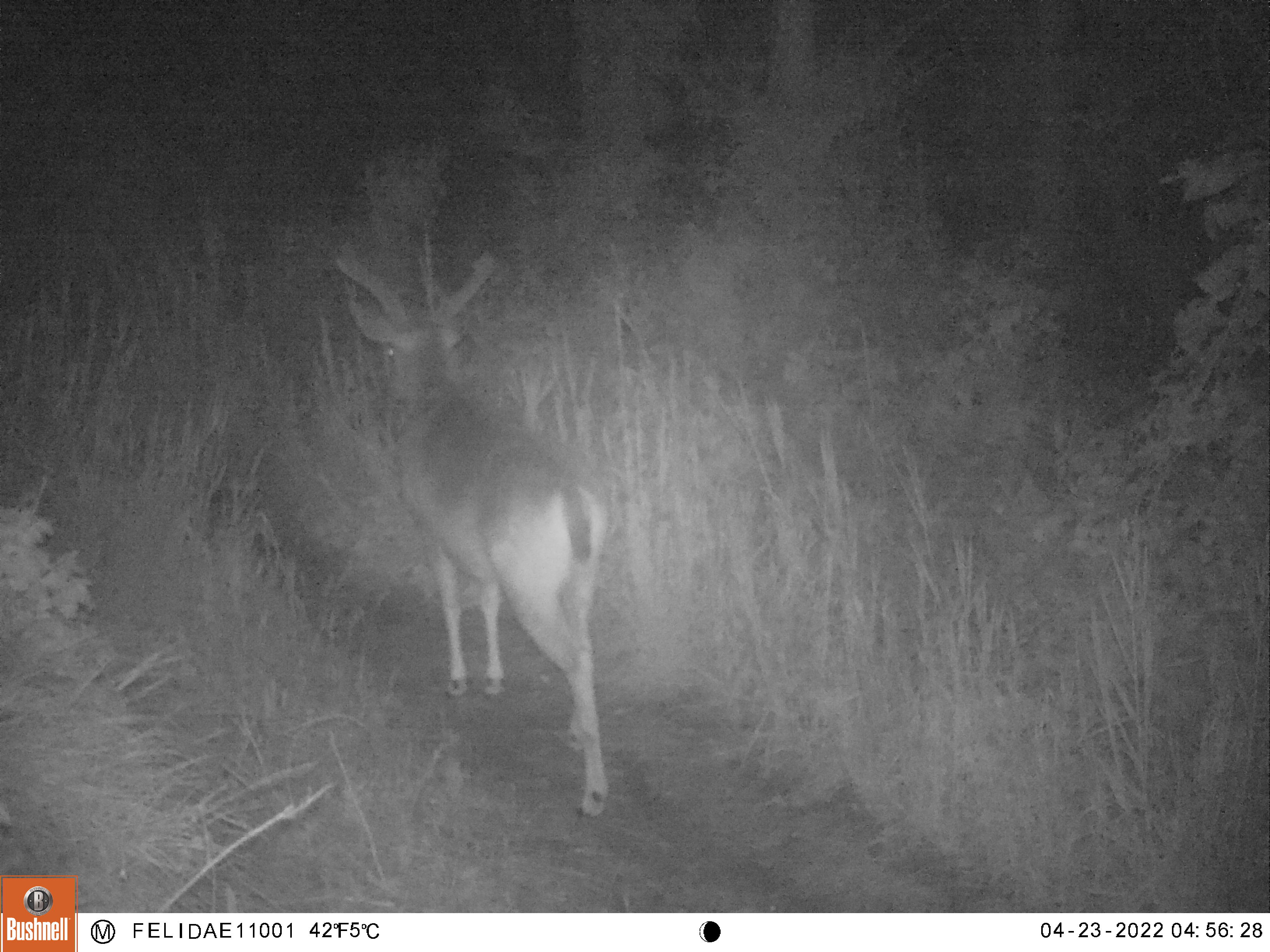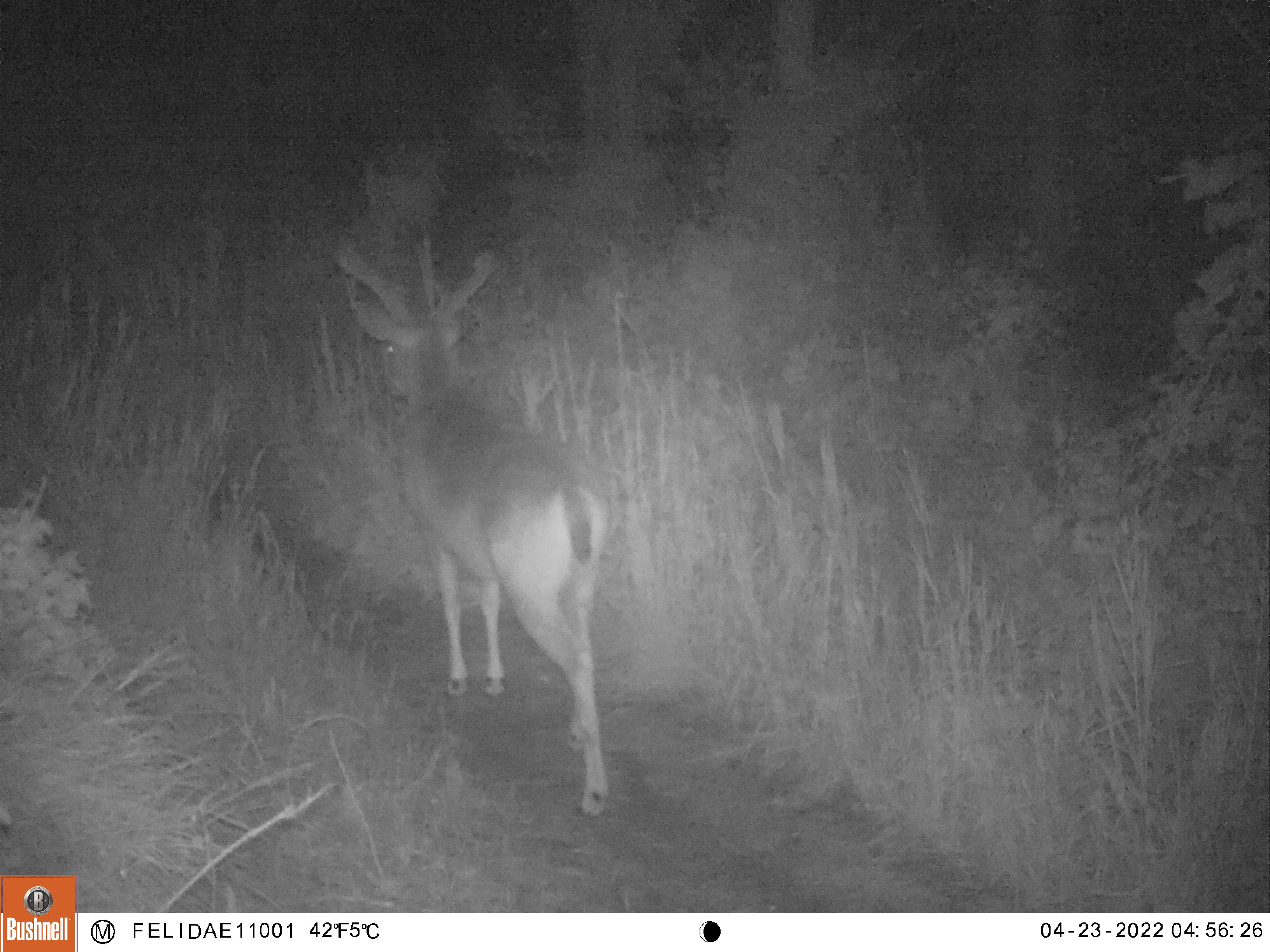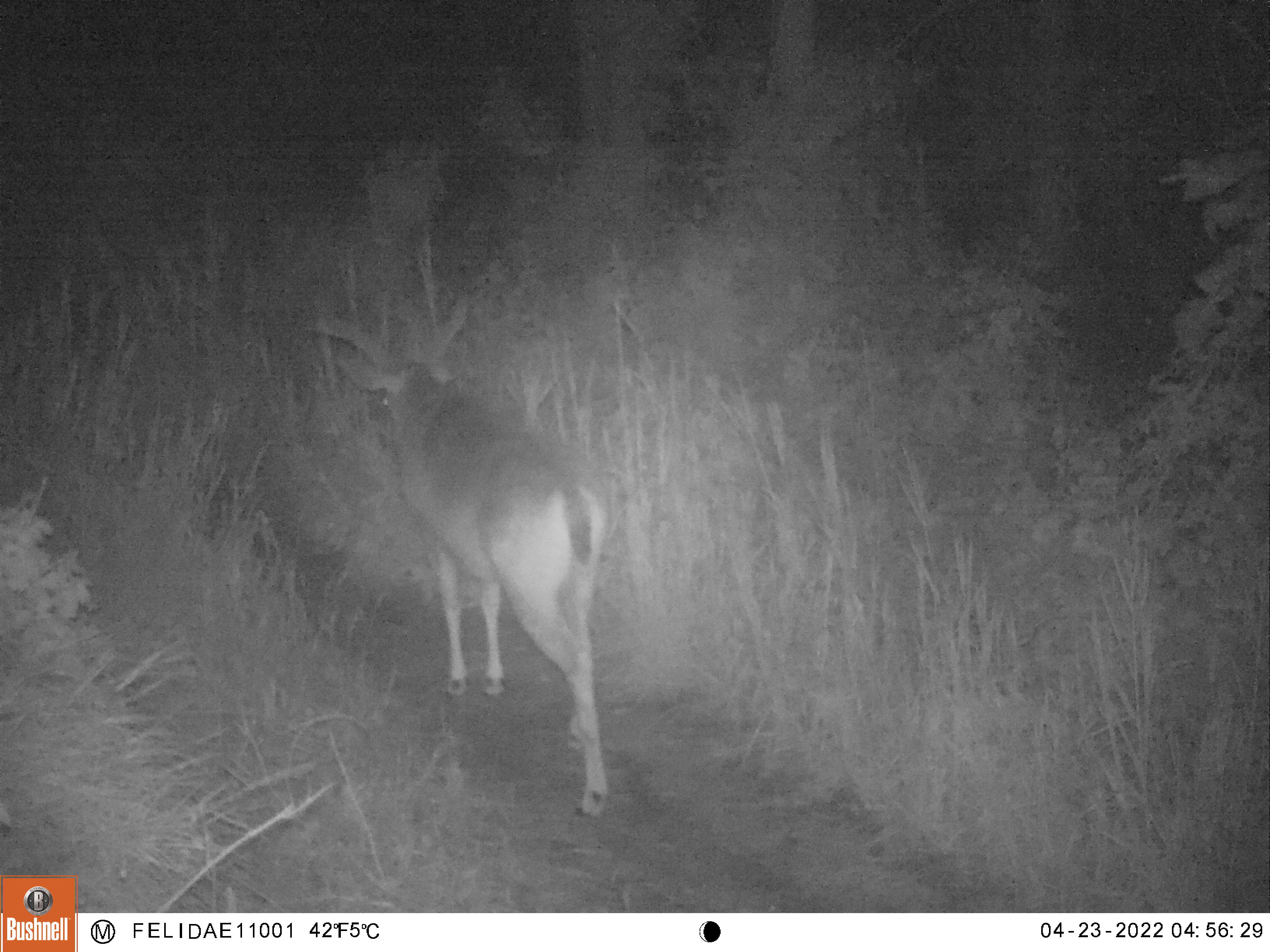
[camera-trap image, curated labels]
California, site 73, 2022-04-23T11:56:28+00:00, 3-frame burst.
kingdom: Animalia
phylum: Chordata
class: Mammalia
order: Artiodactyla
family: Cervidae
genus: Odocoileus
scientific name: Odocoileus hemionus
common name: mule deer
Mule deer (Odocoileus hemionus).